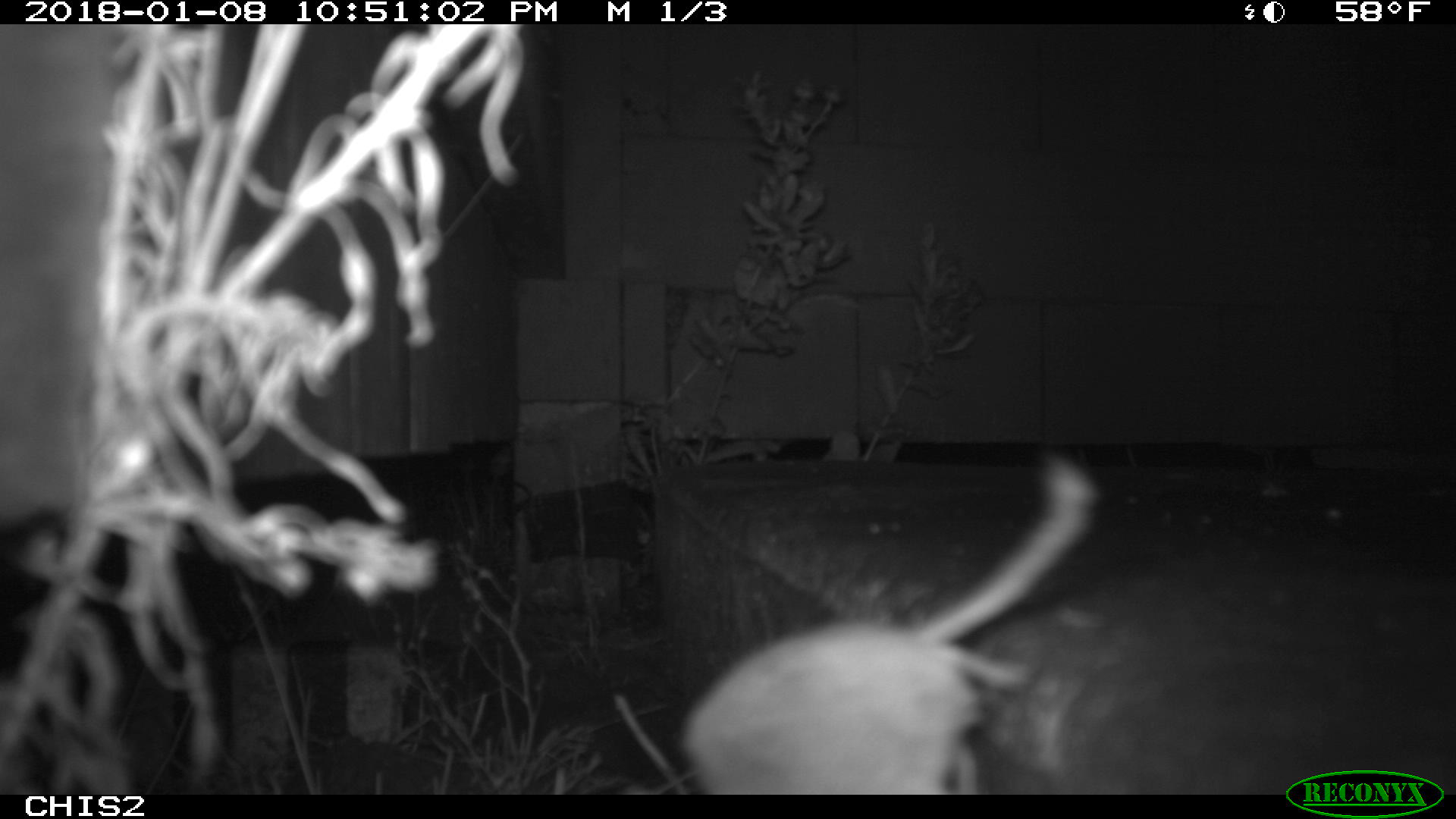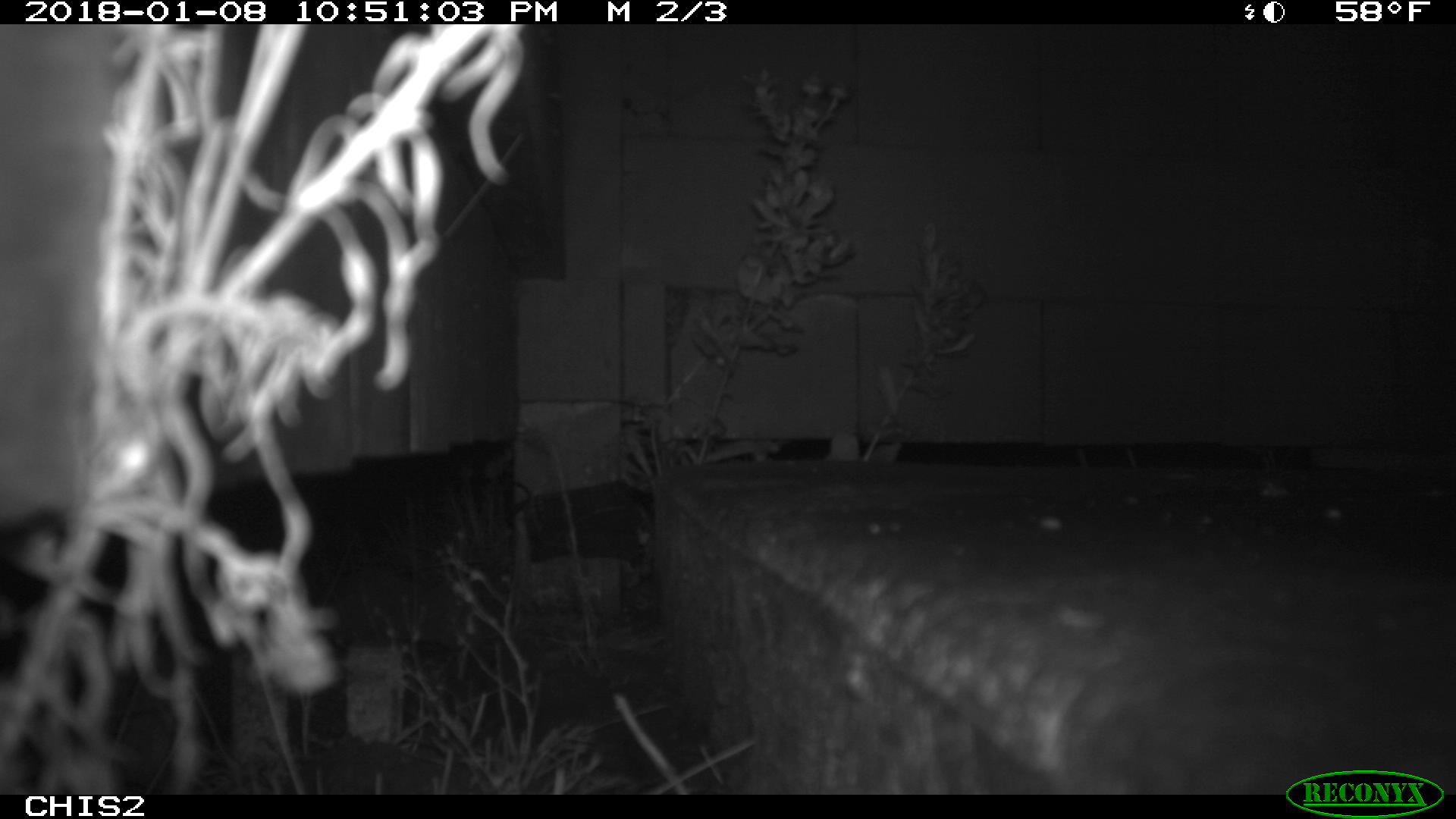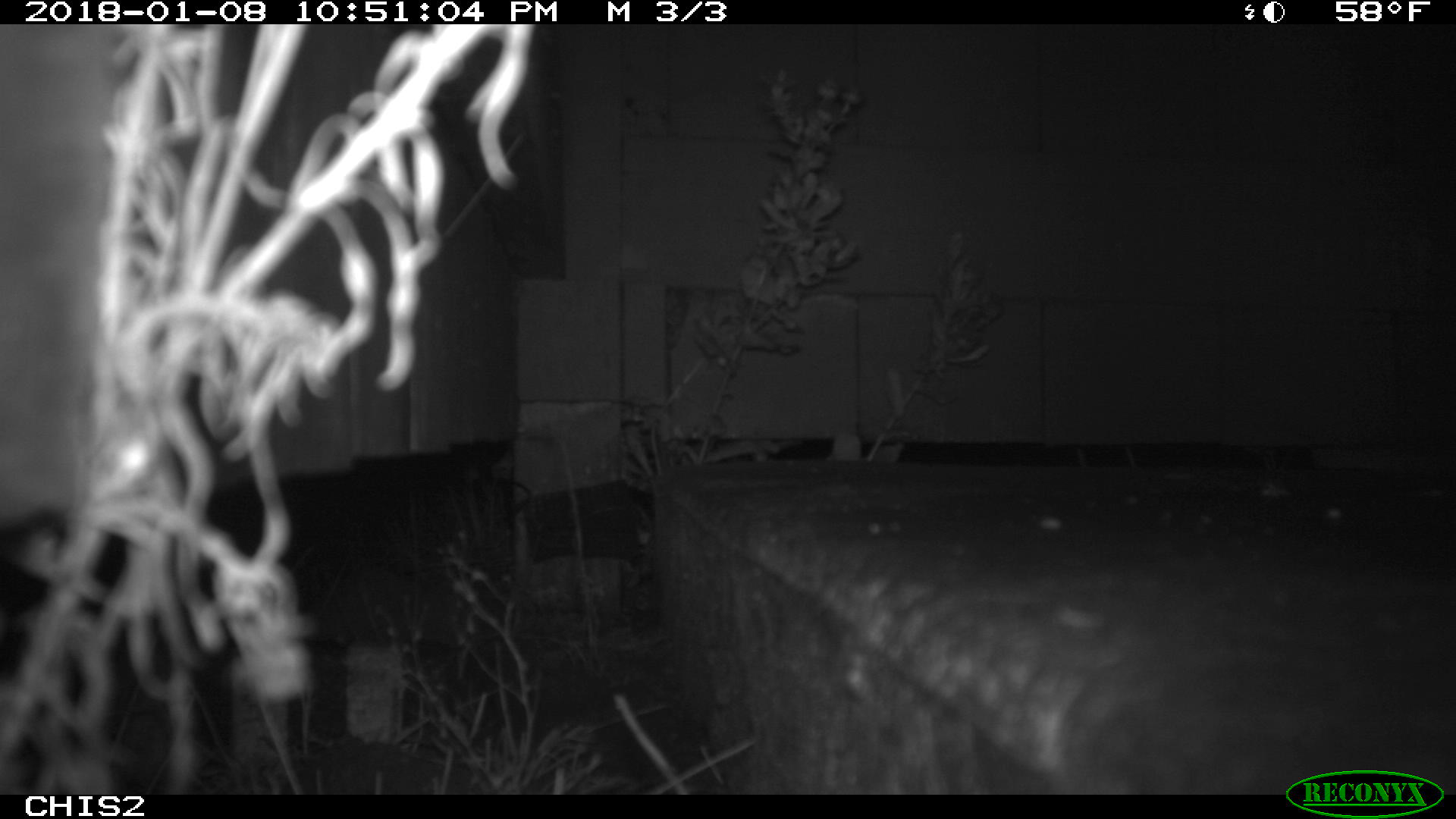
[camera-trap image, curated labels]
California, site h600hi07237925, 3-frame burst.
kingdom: Animalia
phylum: Chordata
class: Mammalia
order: Rodentia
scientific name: Rodentia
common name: rodent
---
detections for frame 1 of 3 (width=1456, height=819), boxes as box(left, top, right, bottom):
rodent: box(680, 453, 1095, 795)